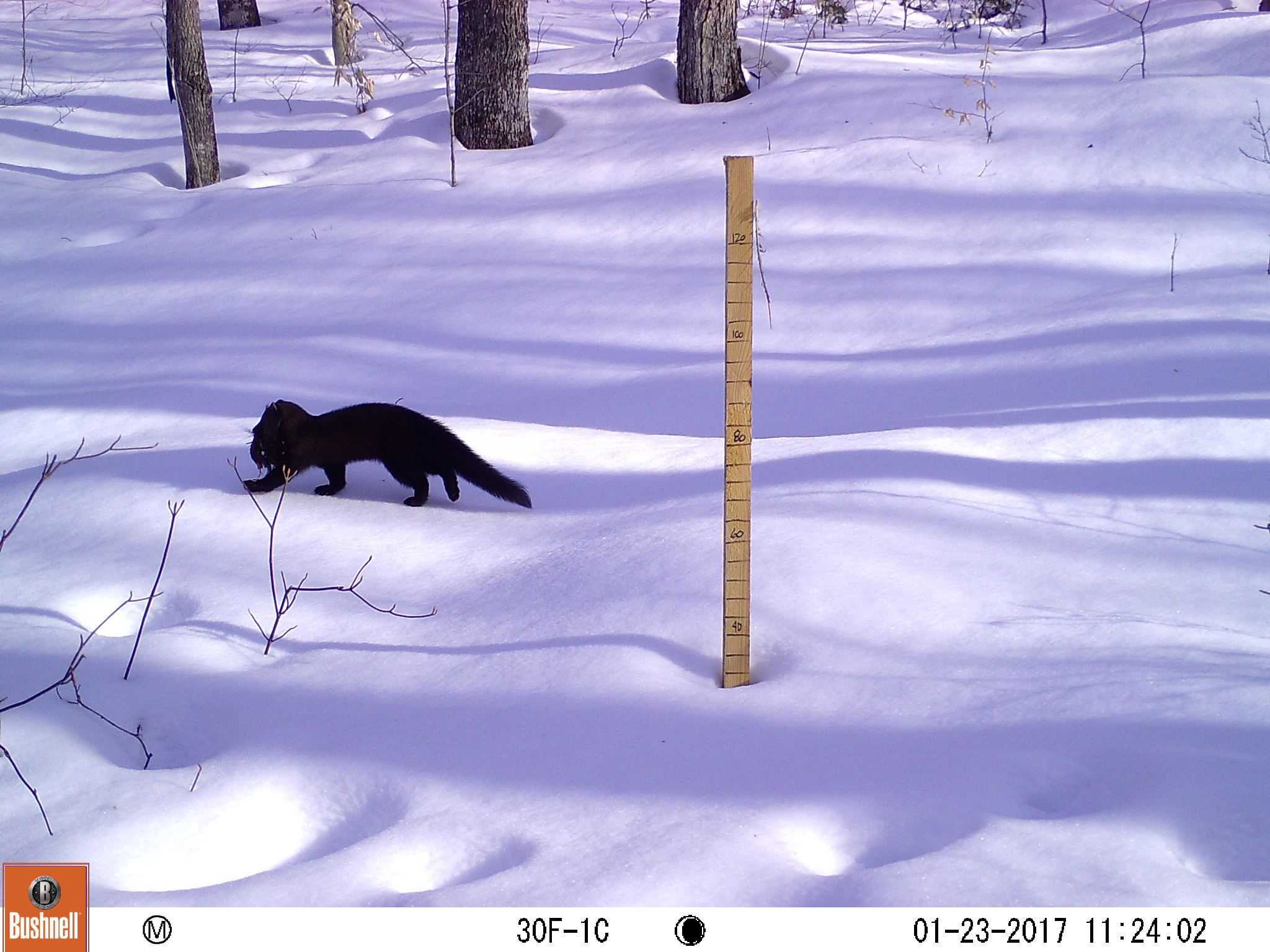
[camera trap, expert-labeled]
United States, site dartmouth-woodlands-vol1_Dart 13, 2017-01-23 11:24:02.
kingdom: Animalia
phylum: Chordata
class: Mammalia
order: Carnivora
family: Mustelidae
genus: Martes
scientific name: Martes americana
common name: american marten